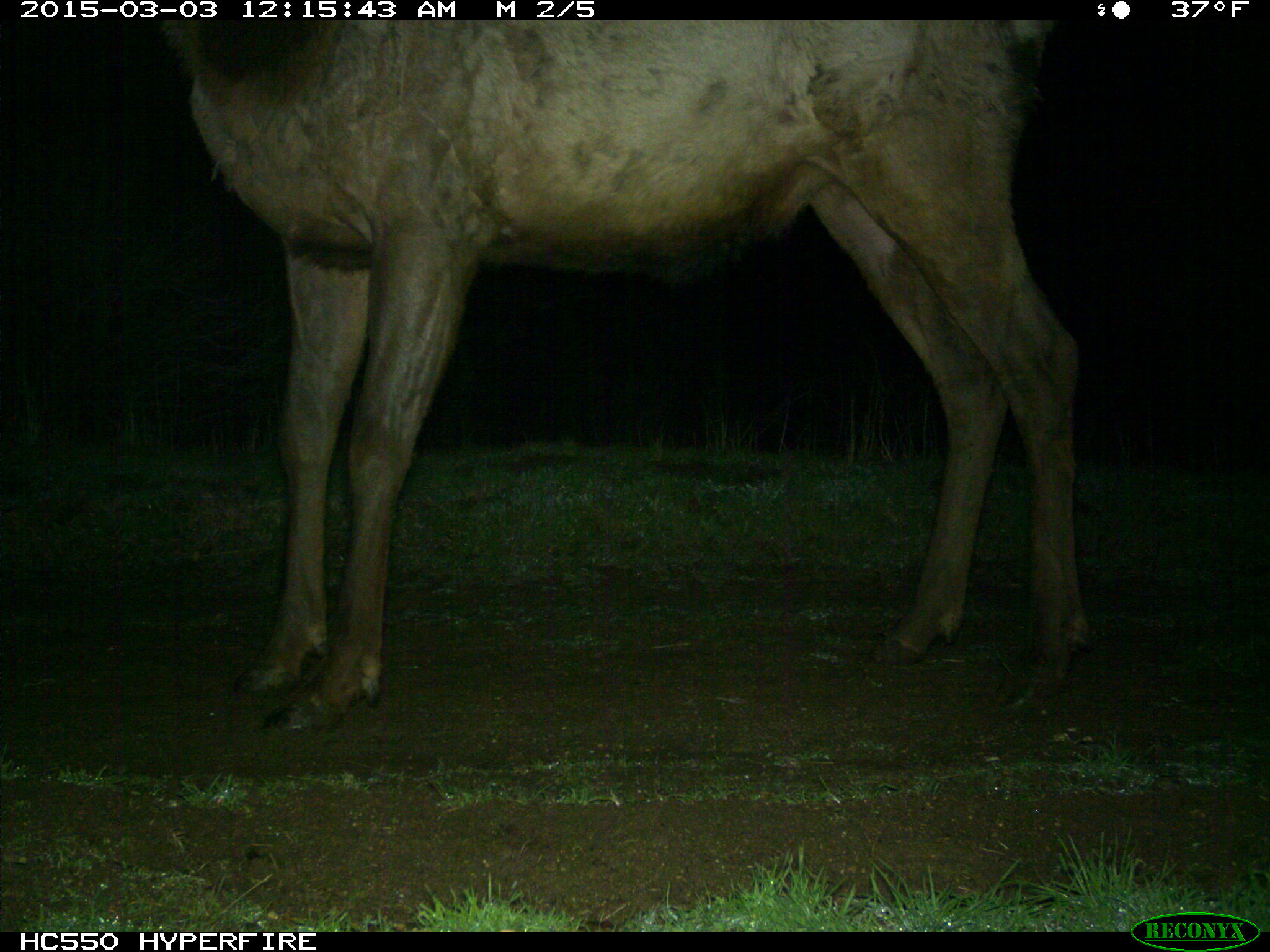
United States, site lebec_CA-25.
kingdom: Animalia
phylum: Chordata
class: Mammalia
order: Artiodactyla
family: Cervidae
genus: Cervus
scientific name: Cervus canadensis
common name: elk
Cervus canadensis (elk).